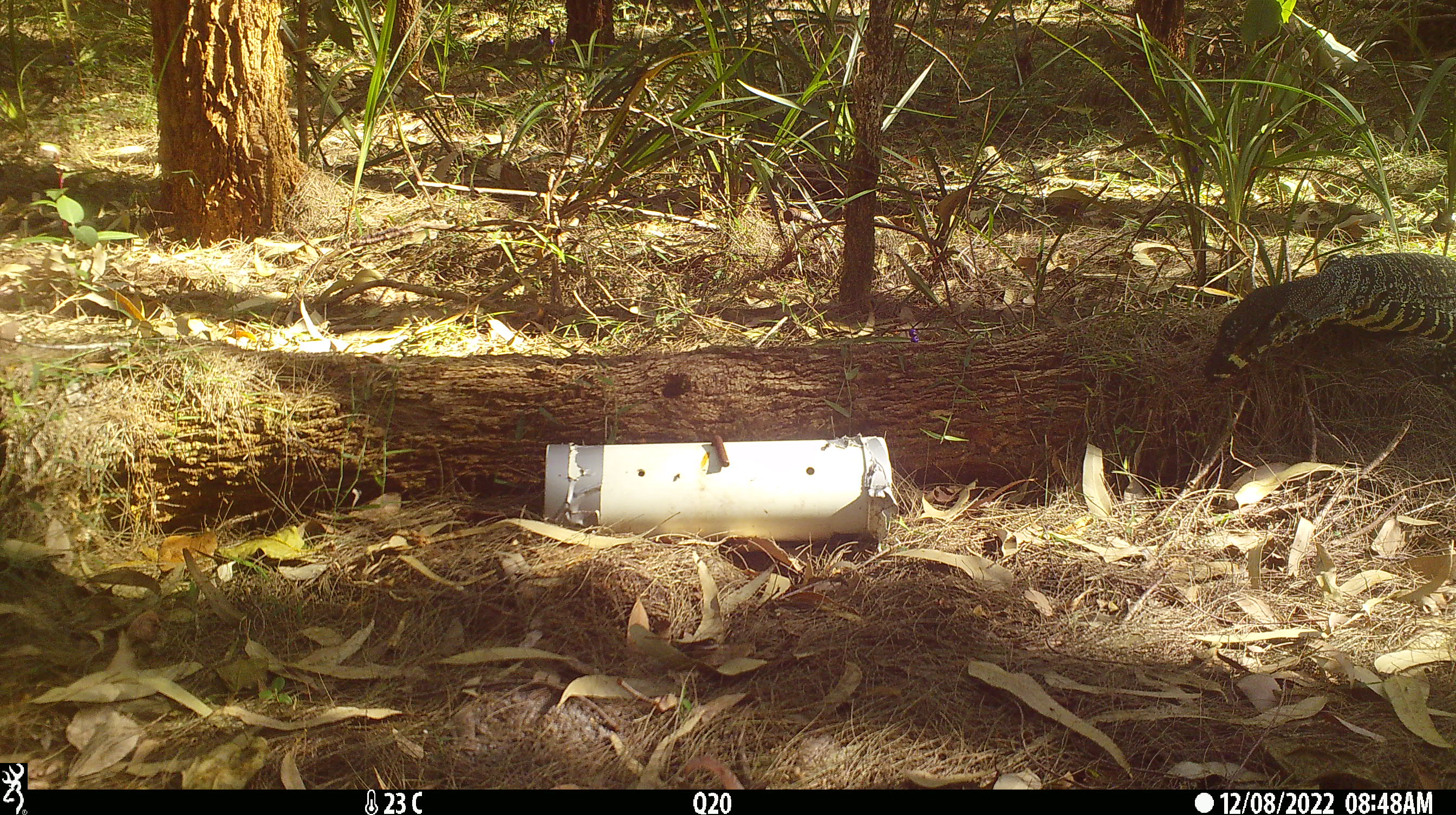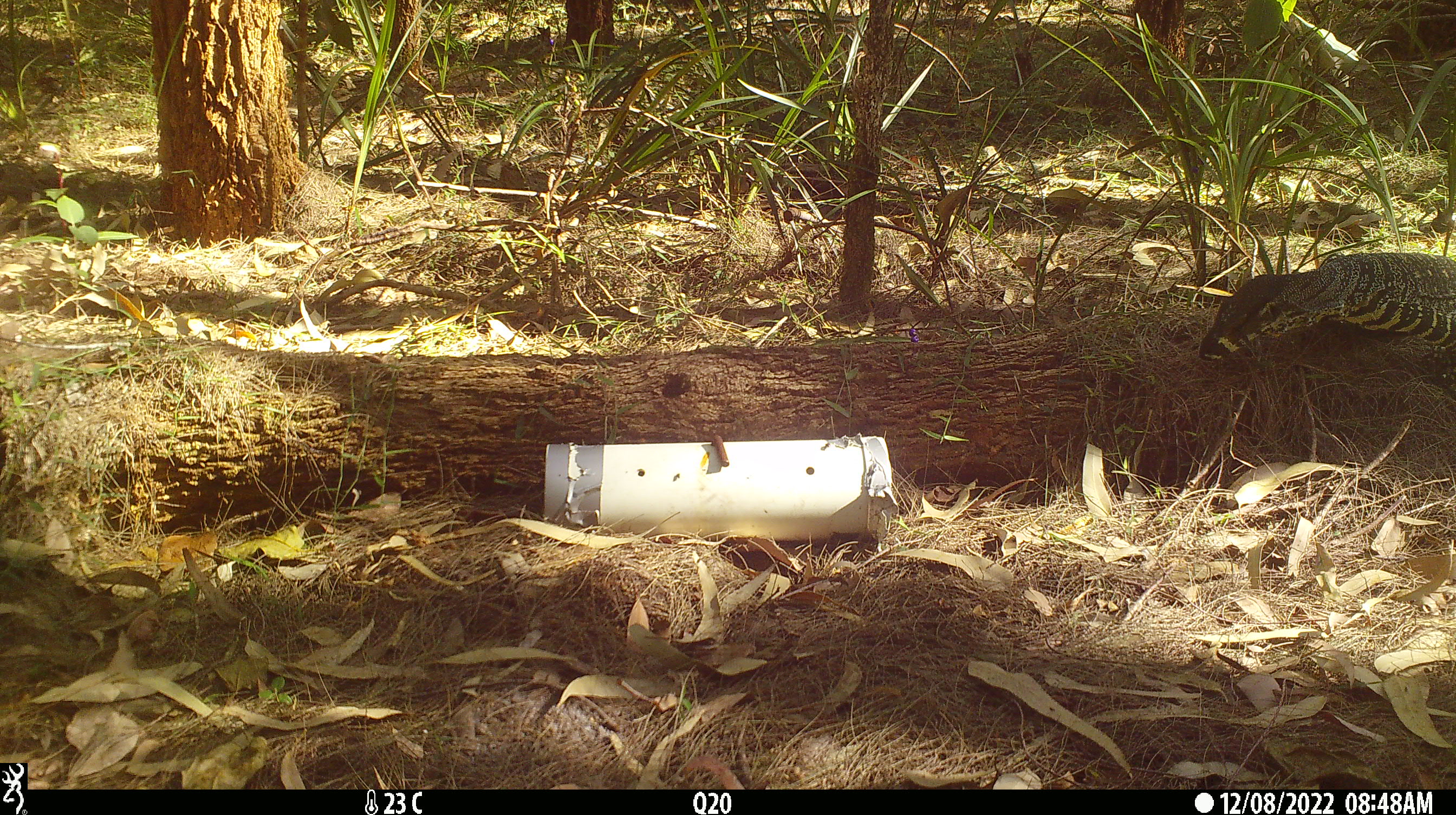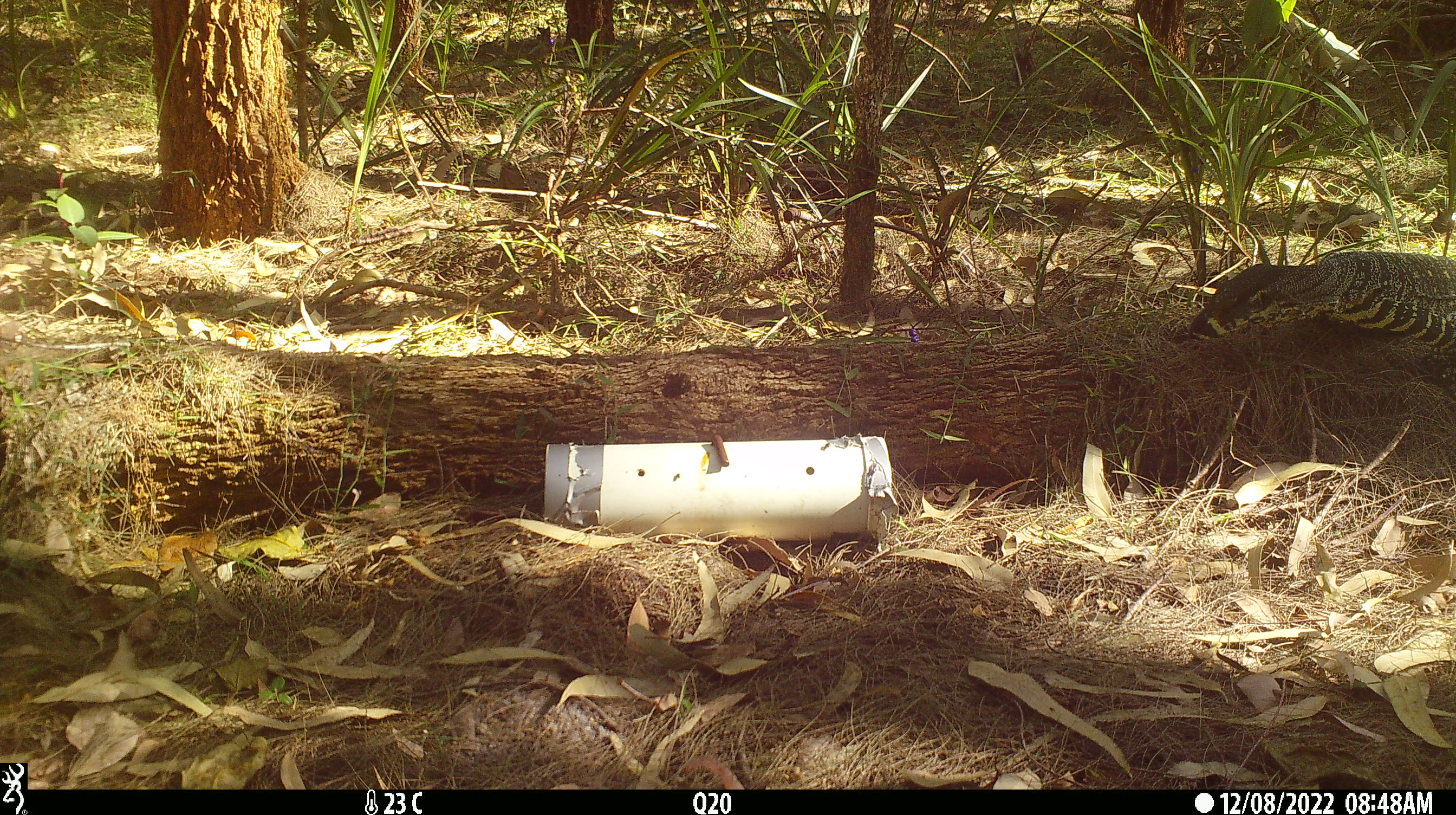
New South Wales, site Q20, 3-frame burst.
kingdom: Animalia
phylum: Chordata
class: Reptilia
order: Squamata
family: Varanidae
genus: Varanus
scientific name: Varanus varius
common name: lace monitor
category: goanna